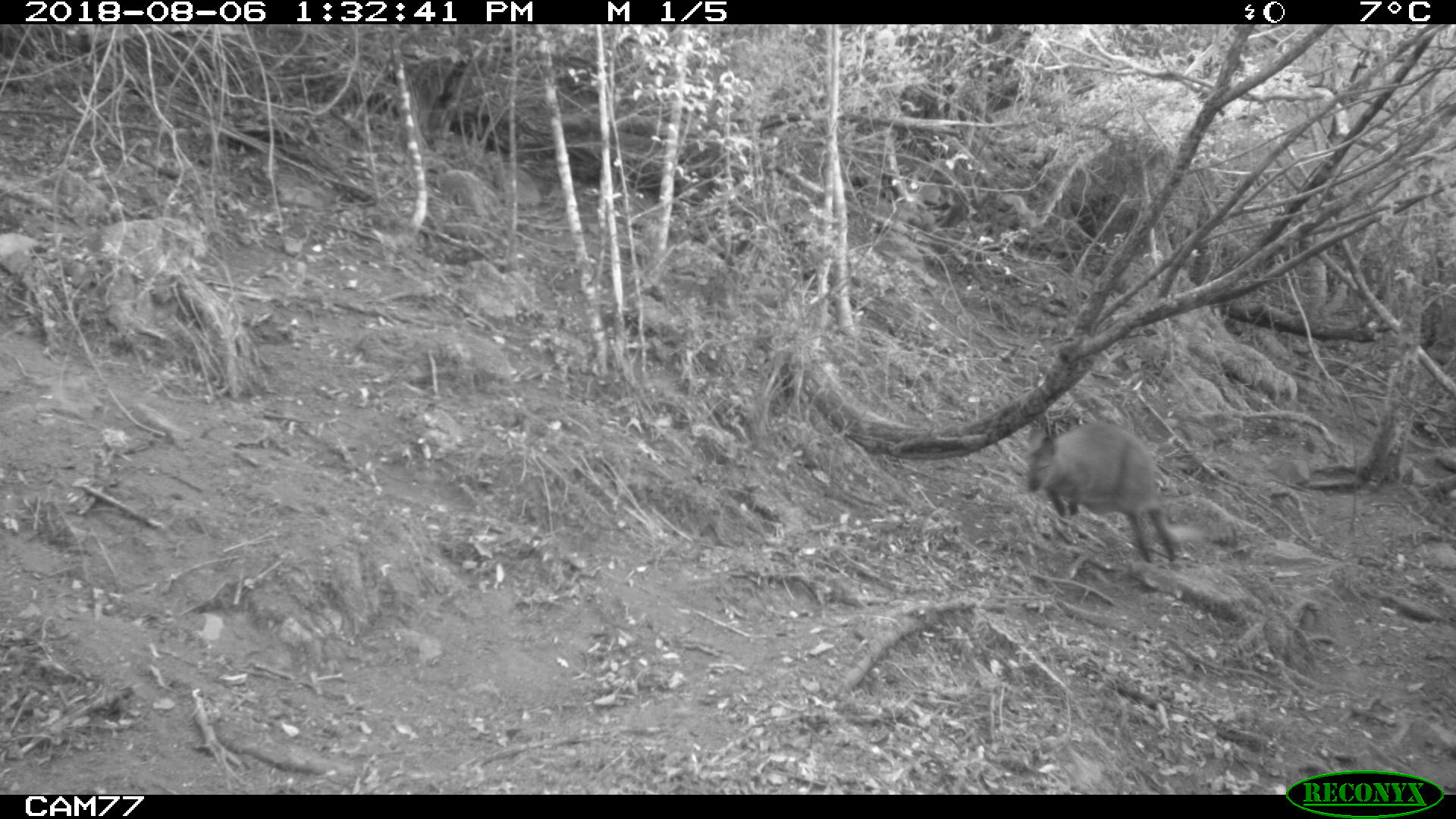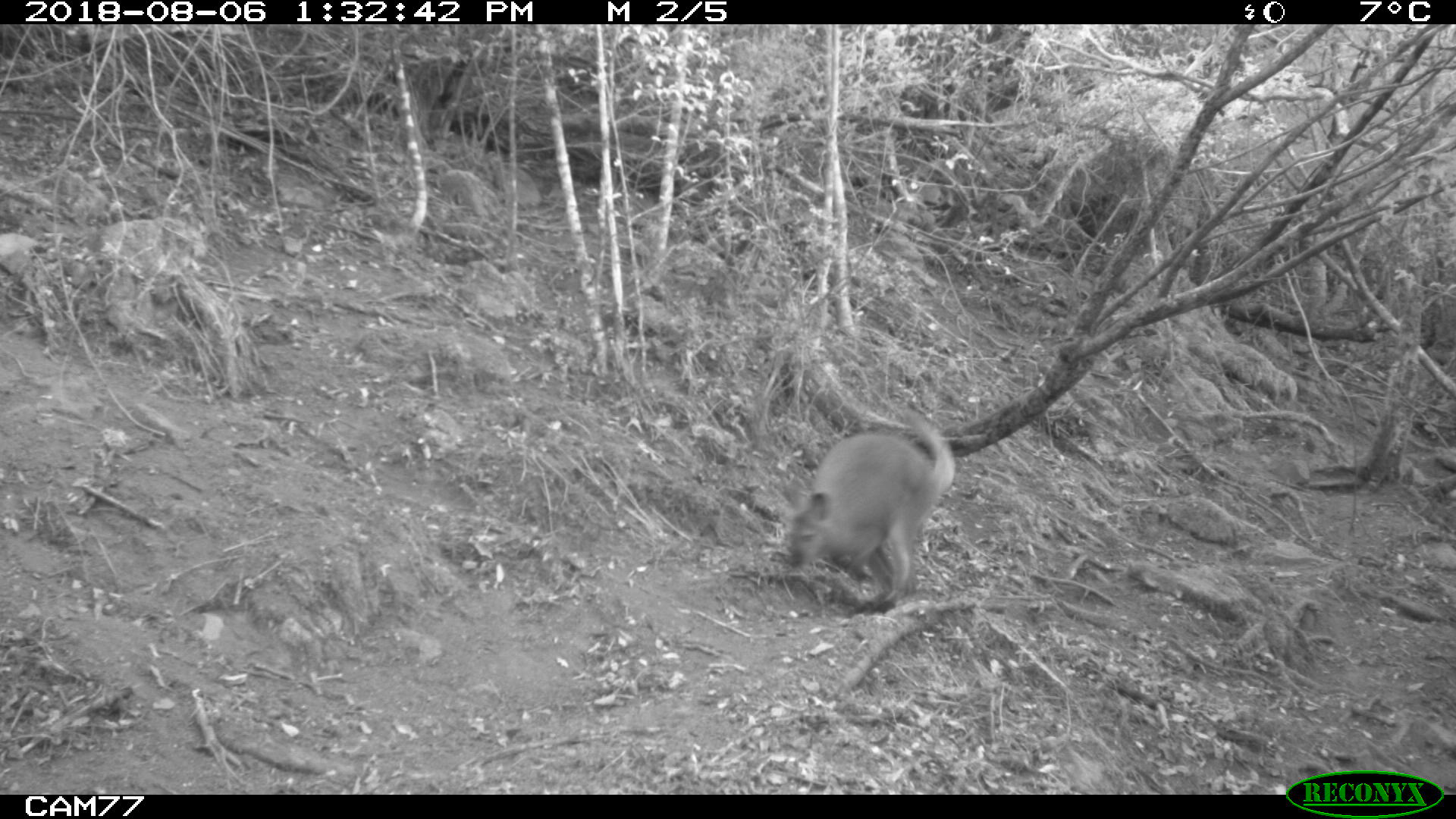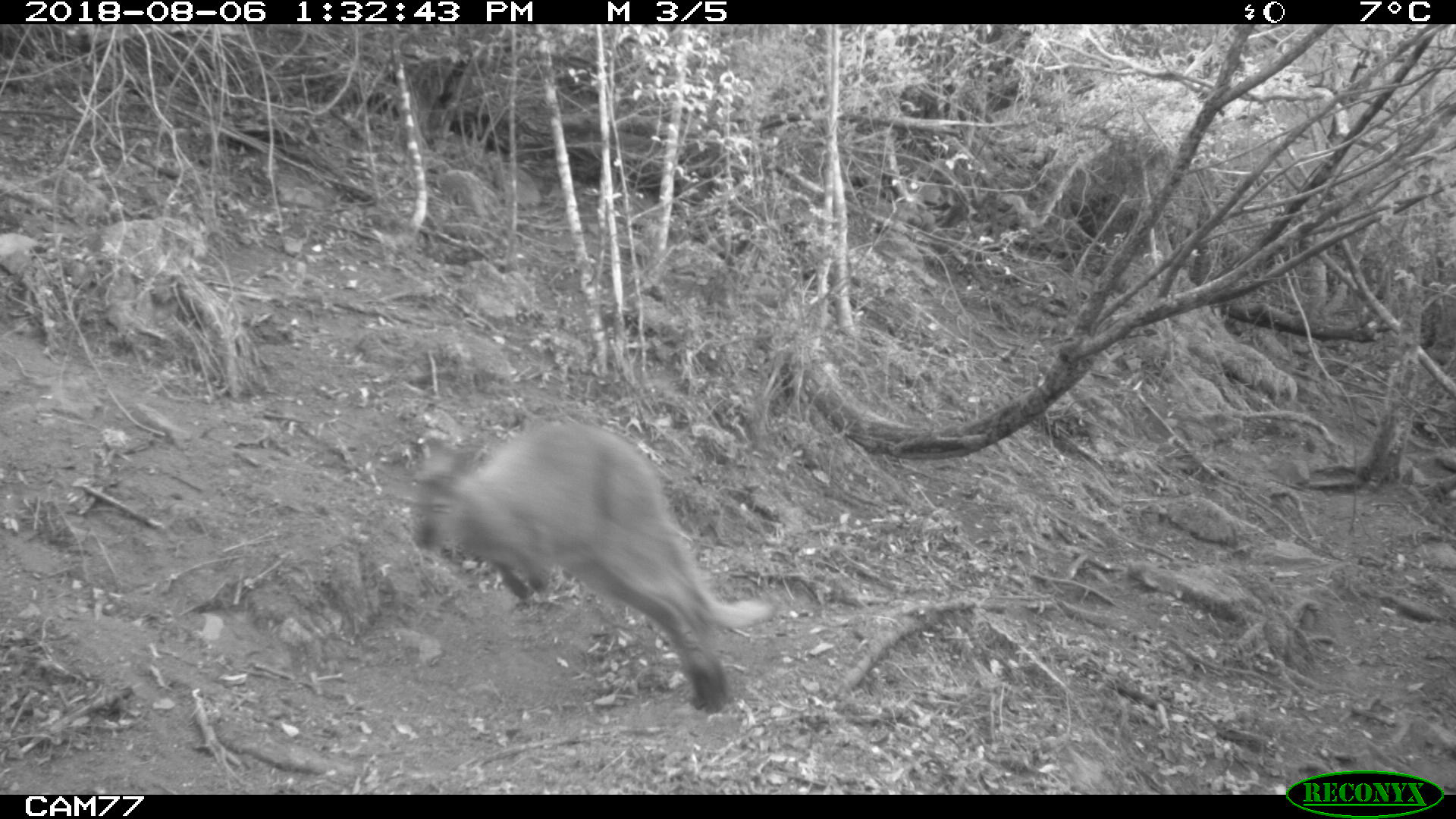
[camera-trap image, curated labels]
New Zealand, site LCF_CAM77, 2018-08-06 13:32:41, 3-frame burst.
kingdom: Animalia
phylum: Chordata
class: Mammalia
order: Diprotodontia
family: Macropodidae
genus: Notamacropus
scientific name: Notamacropus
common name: wallaby